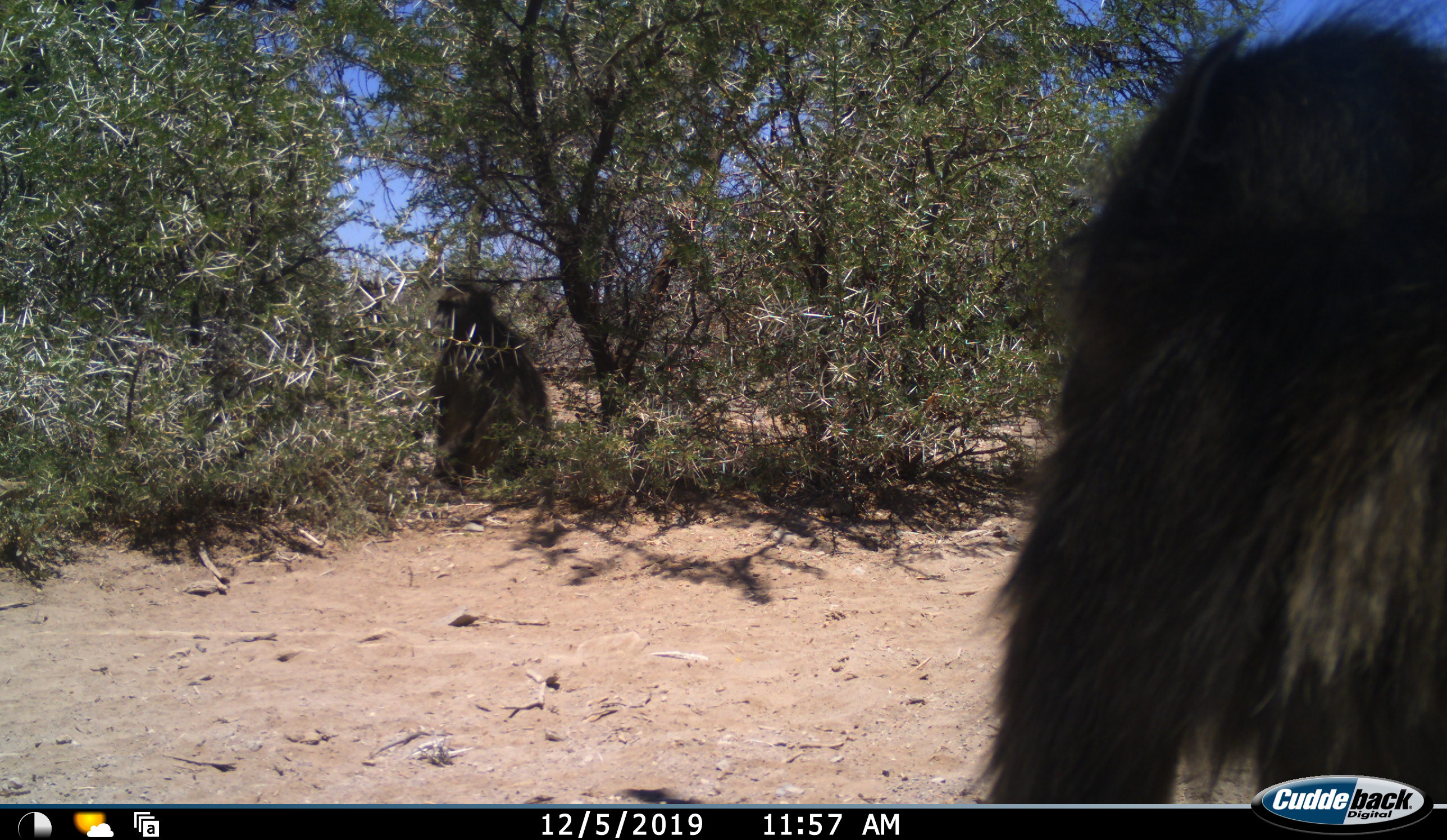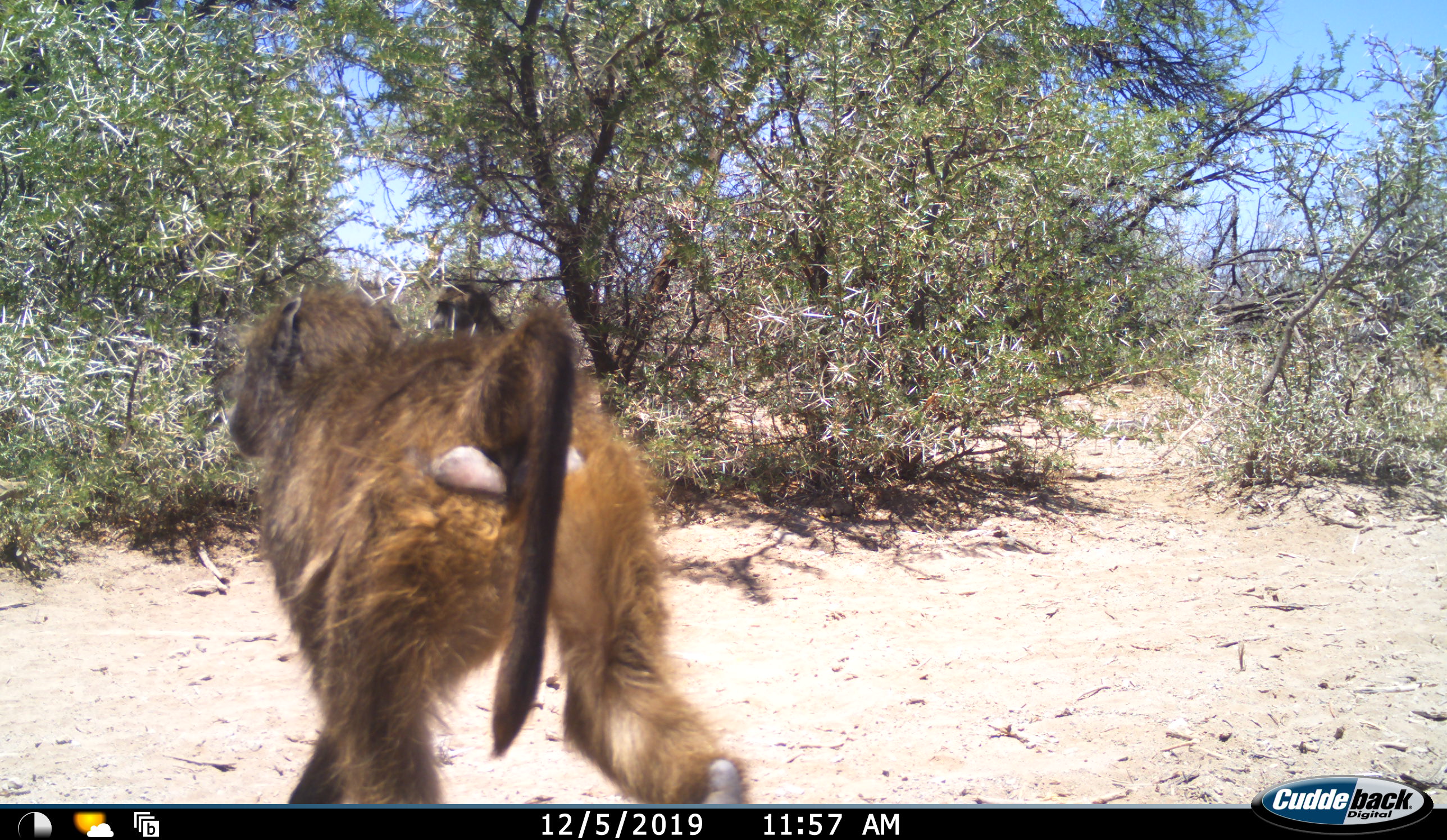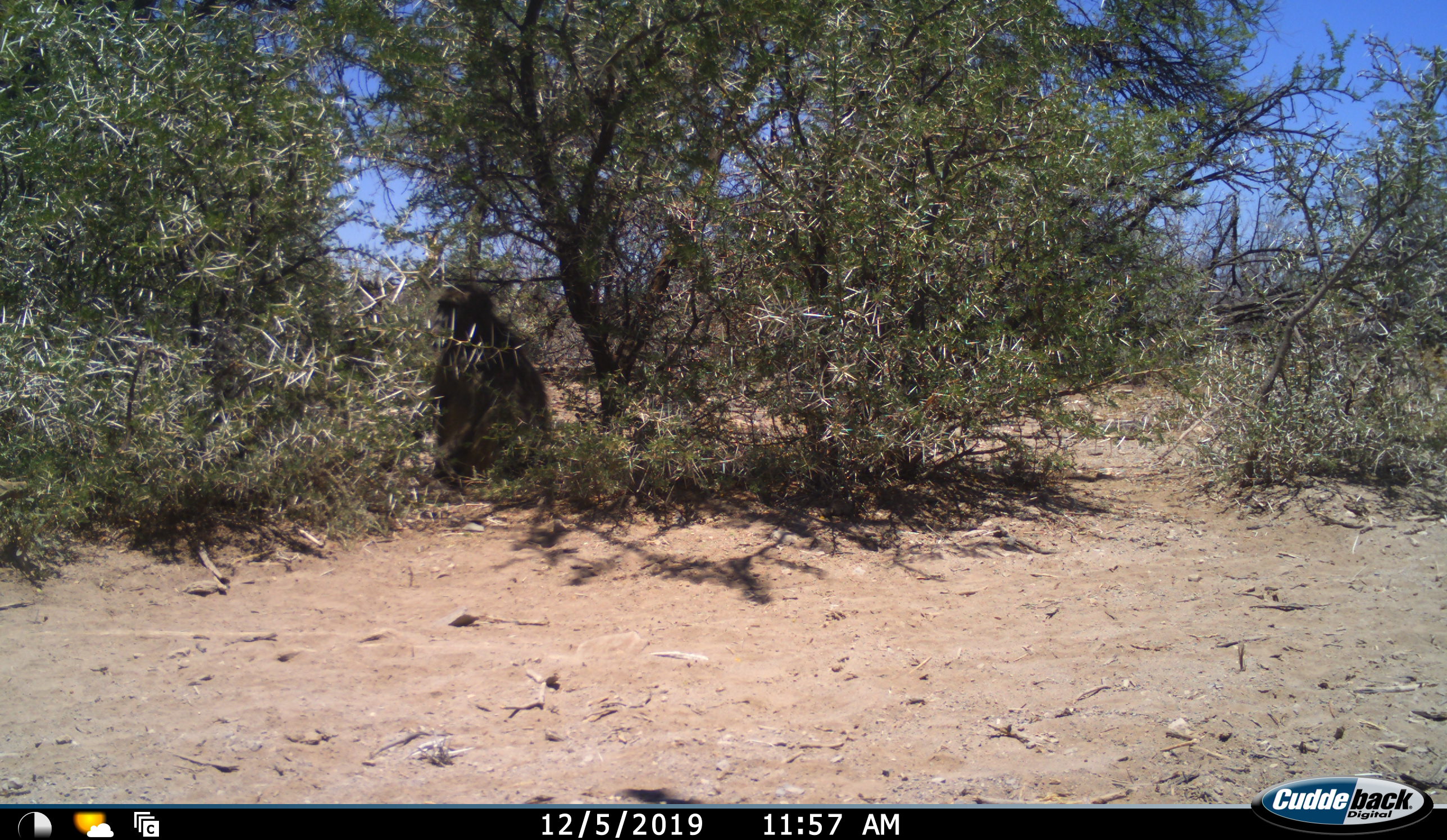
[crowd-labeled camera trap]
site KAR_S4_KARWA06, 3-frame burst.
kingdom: Animalia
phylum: Chordata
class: Mammalia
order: Primates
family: Cercopithecidae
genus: Papio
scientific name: Papio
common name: baboon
Baboon (Papio), count 2. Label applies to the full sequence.